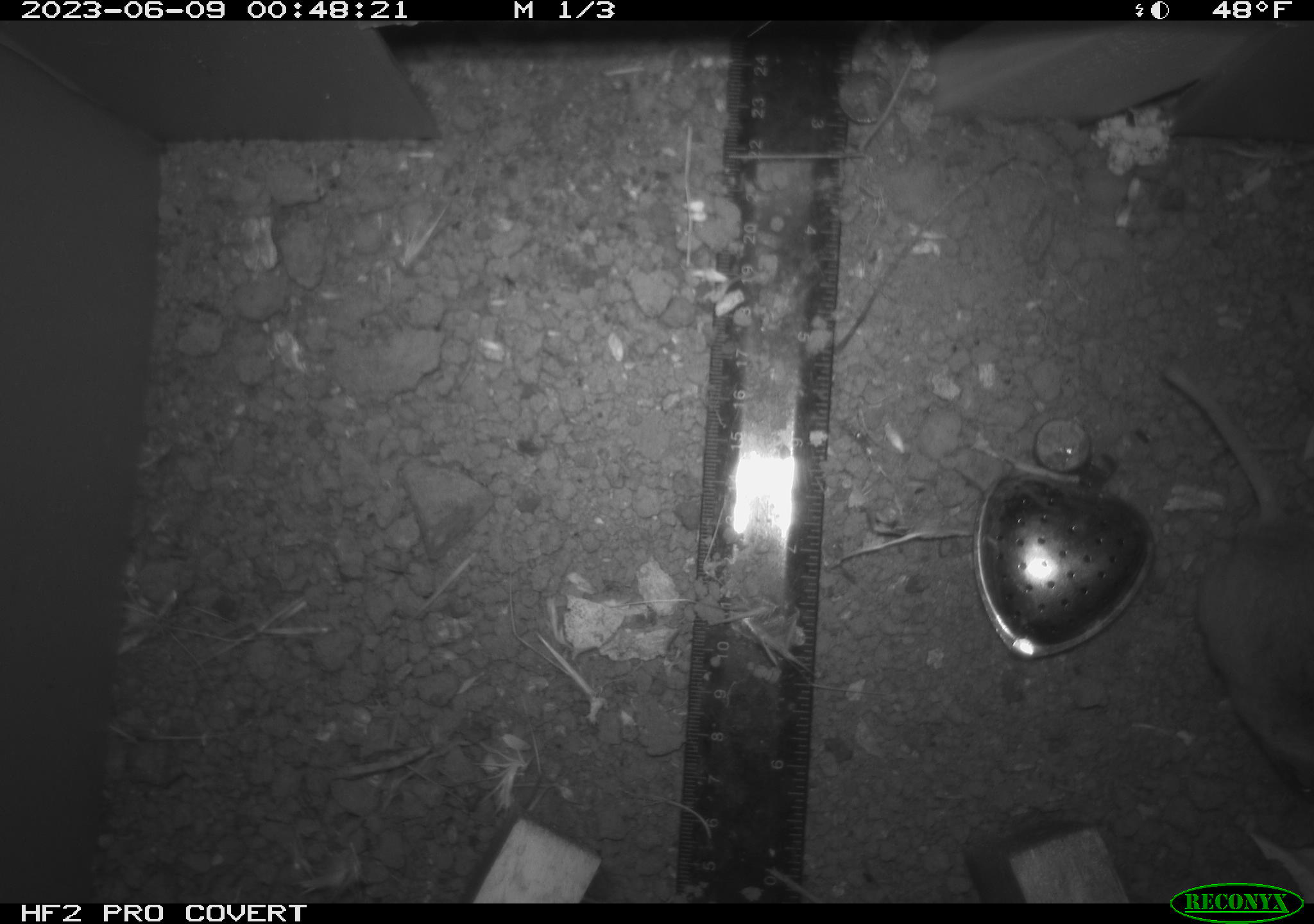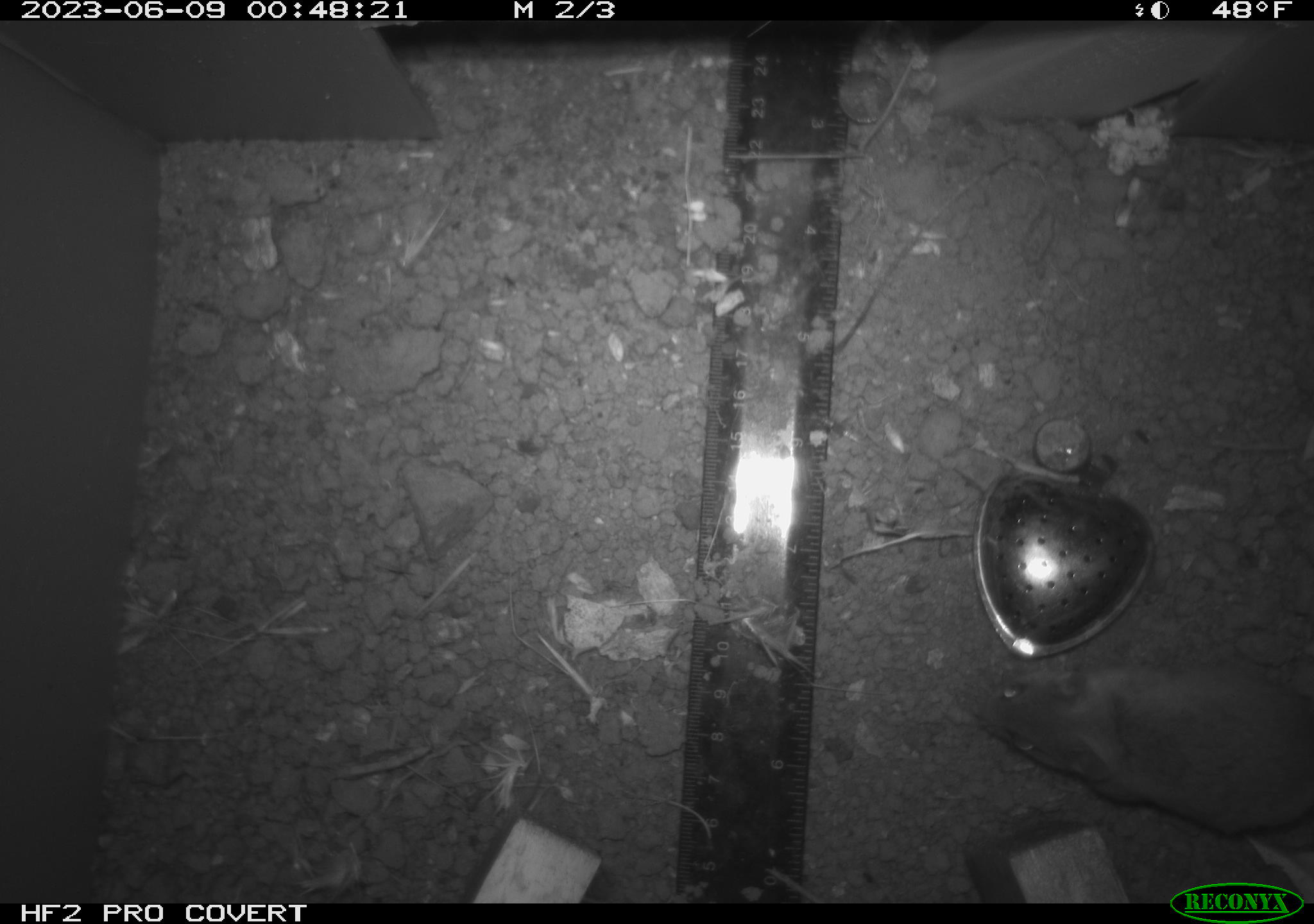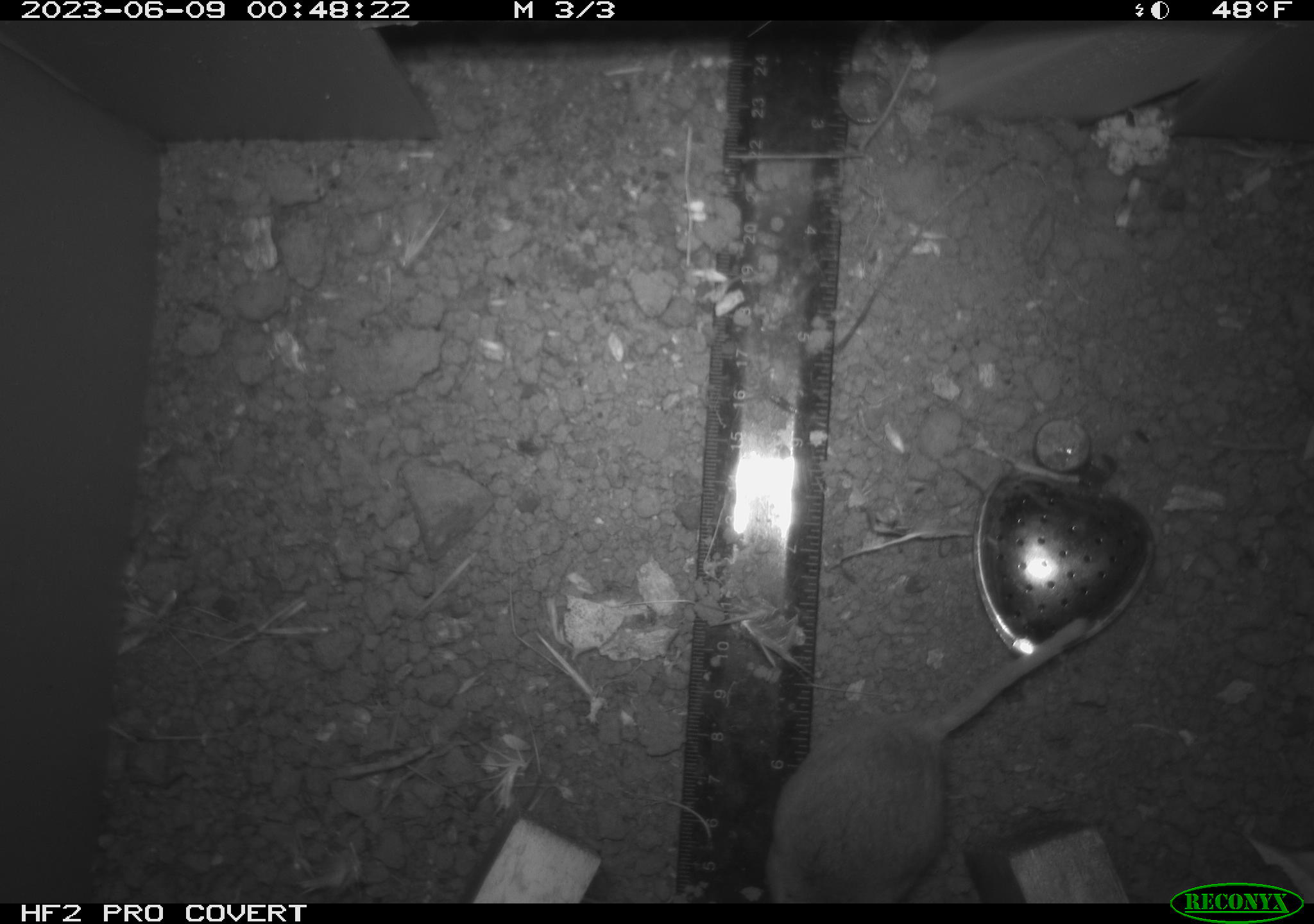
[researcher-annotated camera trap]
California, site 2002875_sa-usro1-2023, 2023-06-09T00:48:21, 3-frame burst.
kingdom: Animalia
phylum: Chordata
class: Mammalia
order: Rodentia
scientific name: Rodentia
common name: mouse species